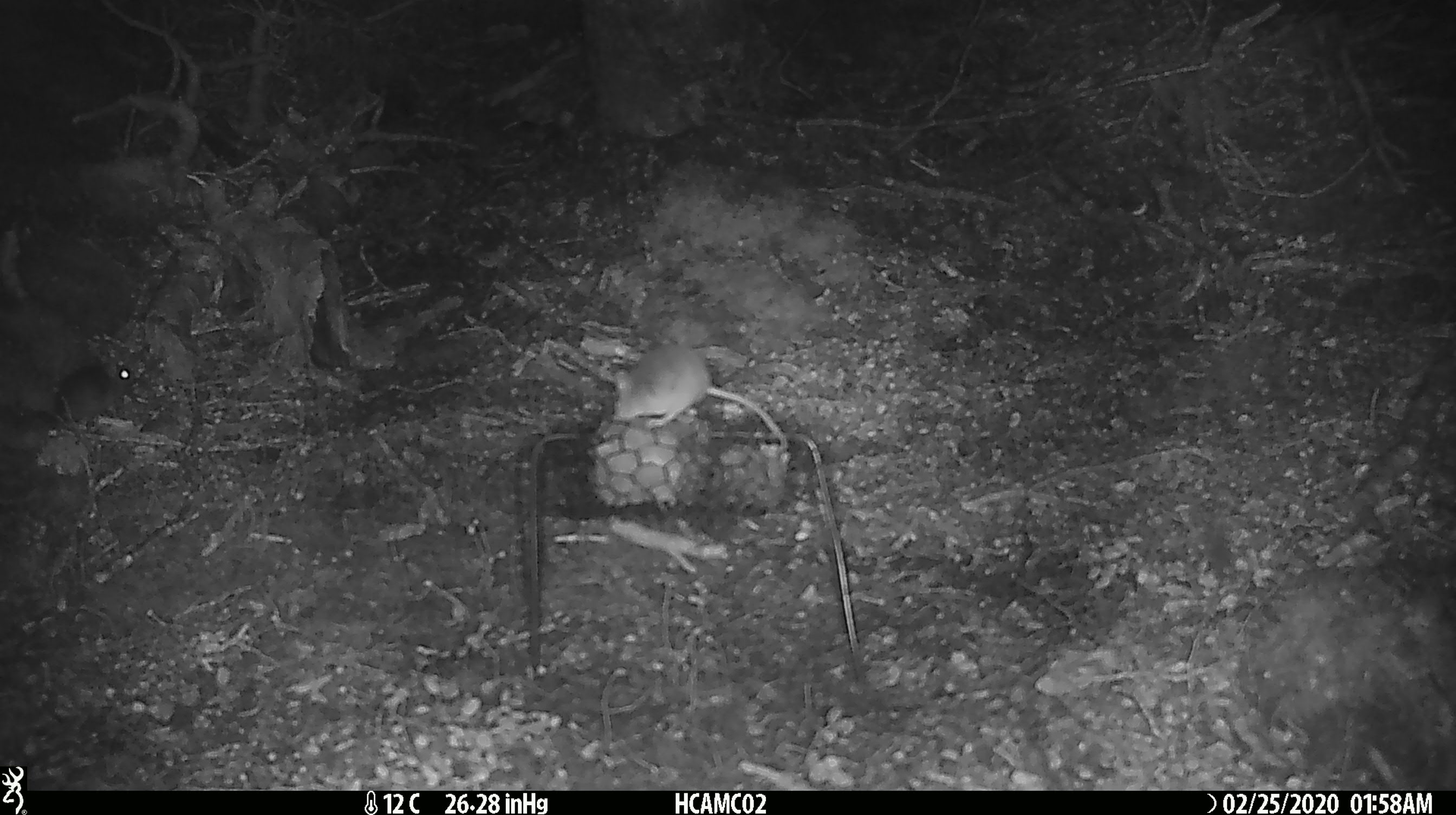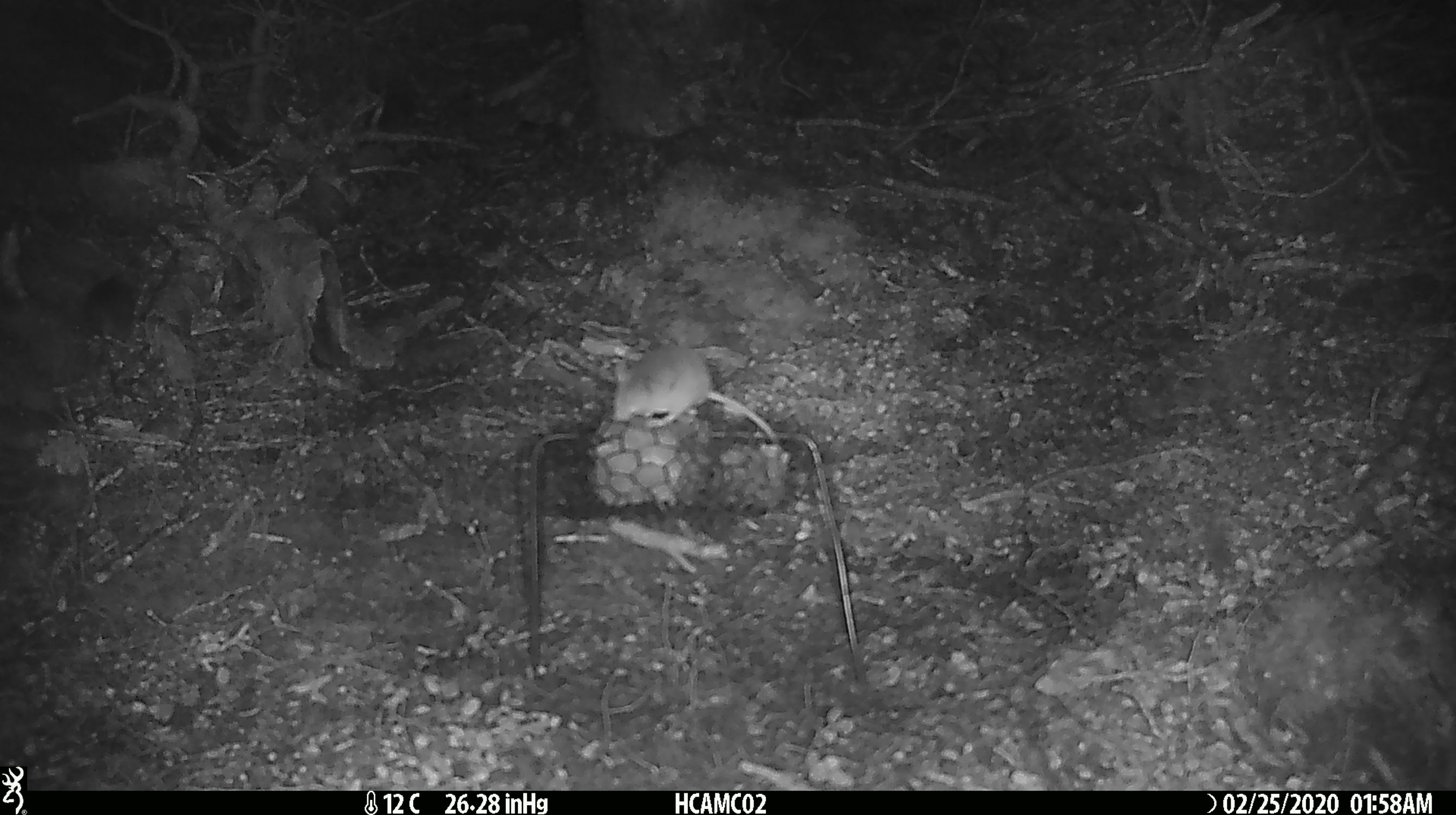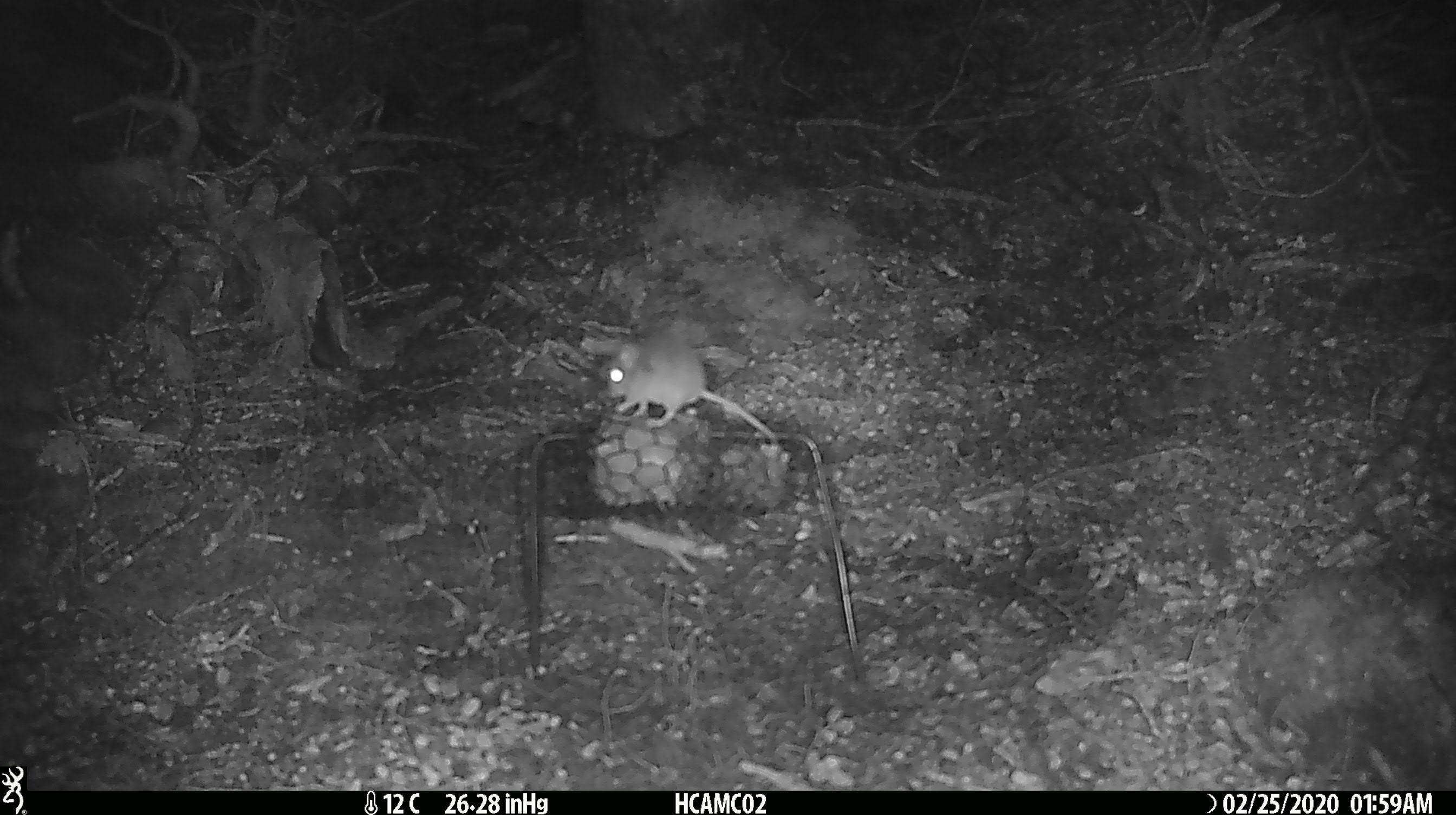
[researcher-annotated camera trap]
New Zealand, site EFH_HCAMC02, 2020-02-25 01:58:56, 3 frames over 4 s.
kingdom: Animalia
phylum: Chordata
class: Mammalia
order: Rodentia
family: Muridae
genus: Mus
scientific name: Mus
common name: mouse